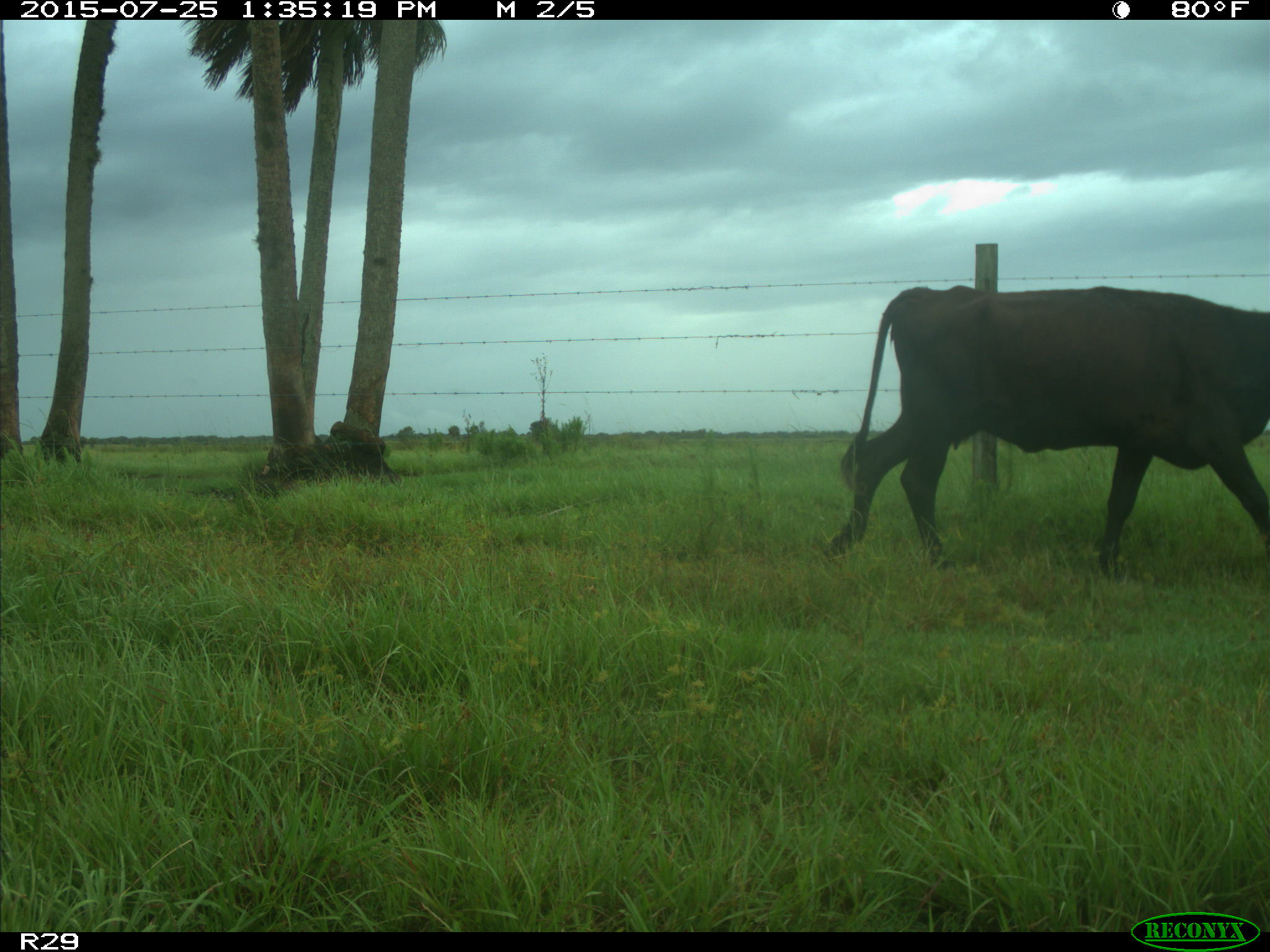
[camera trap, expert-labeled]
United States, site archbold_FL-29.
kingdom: Animalia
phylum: Chordata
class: Mammalia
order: Artiodactyla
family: Bovidae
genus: Bos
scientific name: Bos taurus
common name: domestic cow